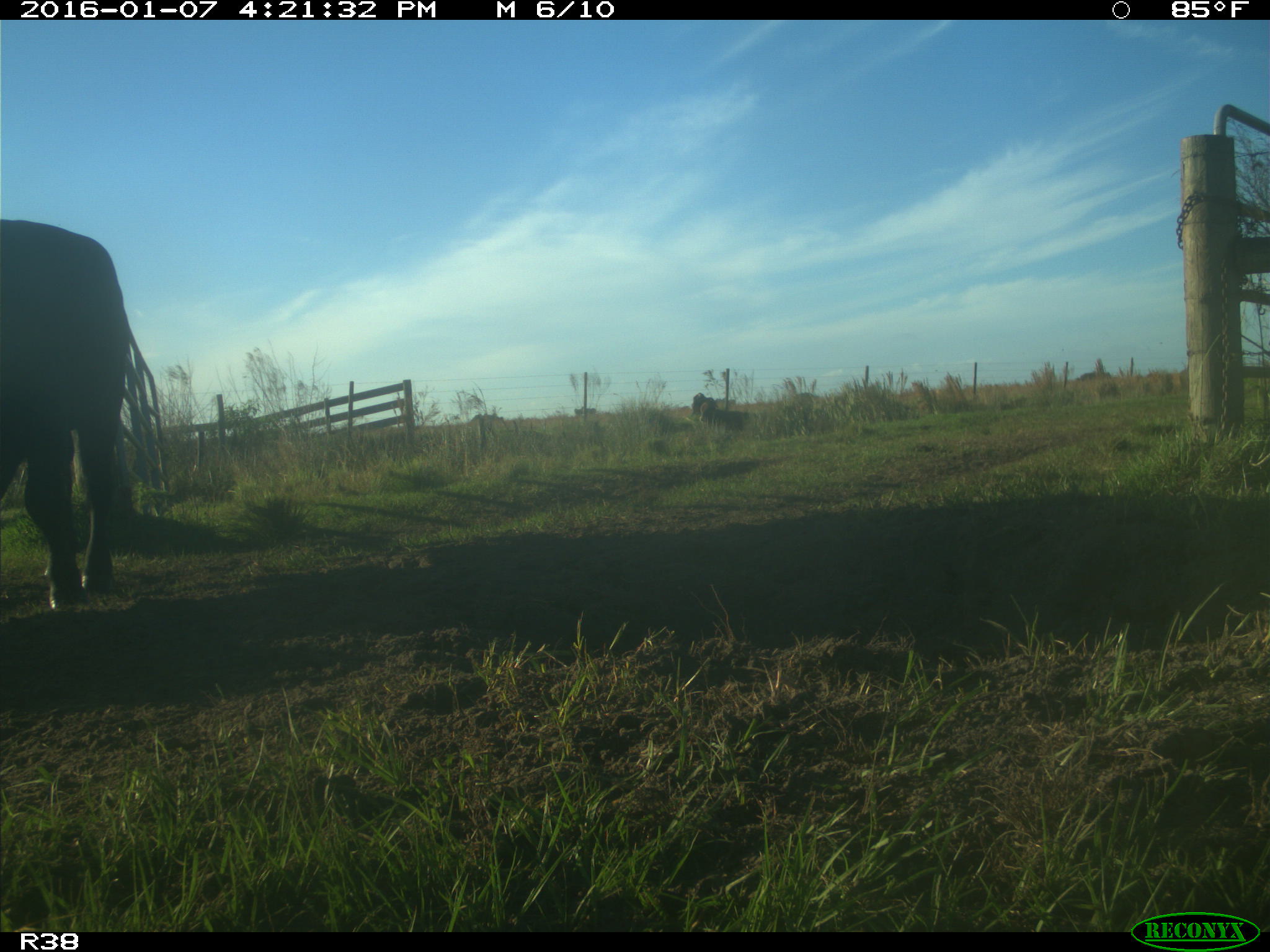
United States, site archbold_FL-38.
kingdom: Animalia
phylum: Chordata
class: Mammalia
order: Artiodactyla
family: Bovidae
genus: Bos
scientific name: Bos taurus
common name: domestic cow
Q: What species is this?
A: Bos taurus (domestic cow).